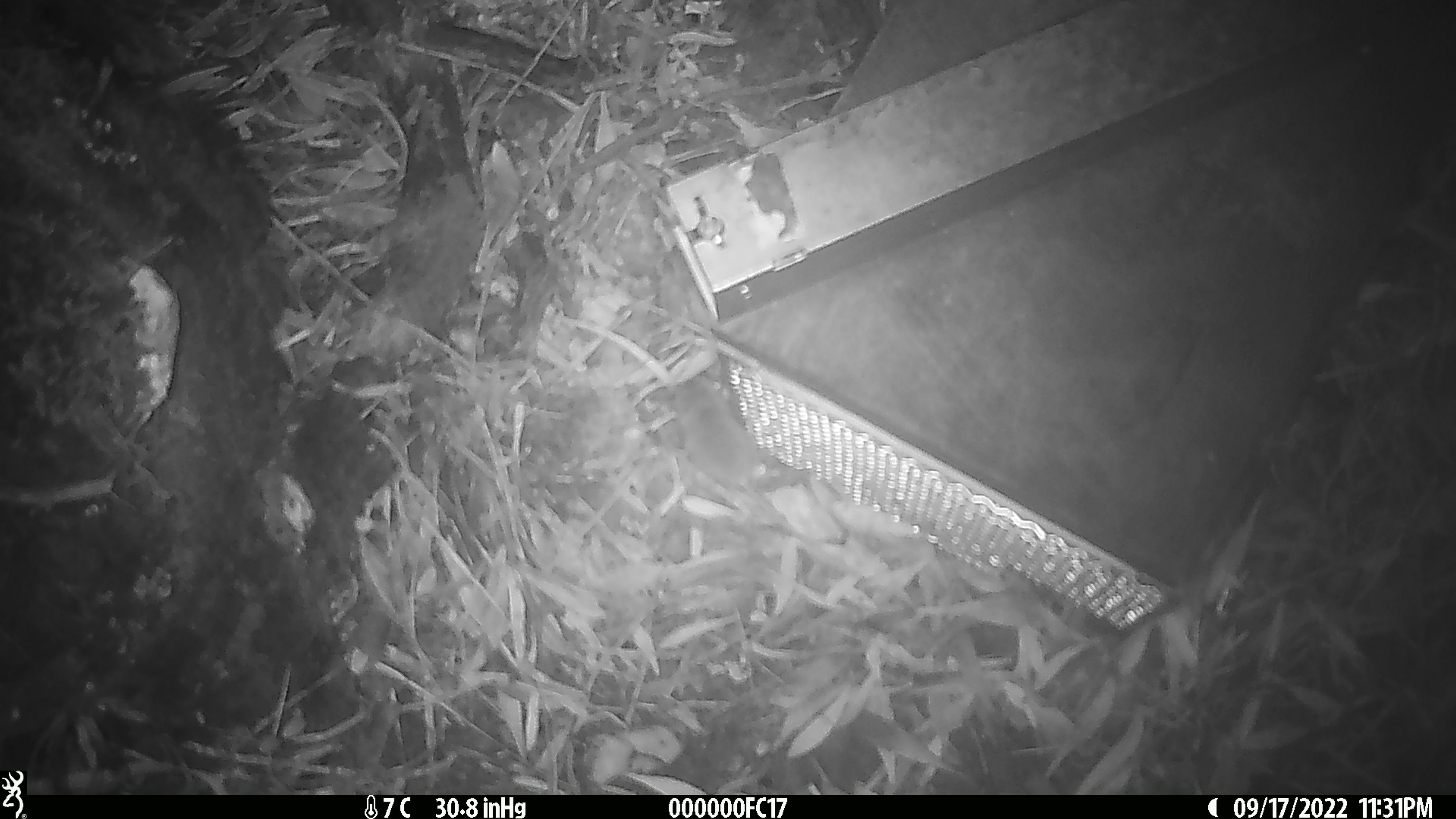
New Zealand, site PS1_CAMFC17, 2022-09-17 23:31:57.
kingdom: Animalia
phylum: Chordata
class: Mammalia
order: Rodentia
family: Muridae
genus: Mus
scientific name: Mus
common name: mouse